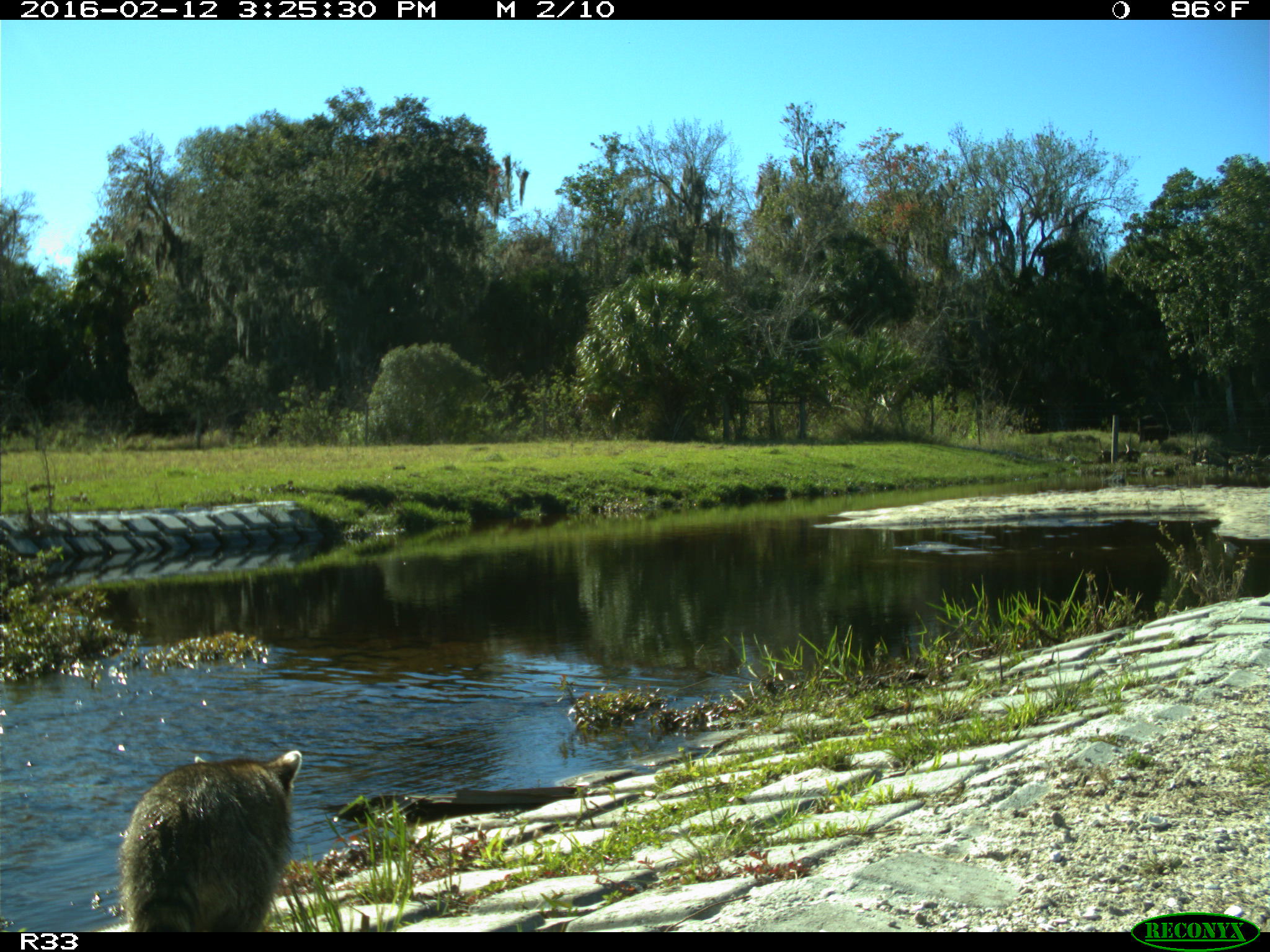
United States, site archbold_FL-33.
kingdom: Animalia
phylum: Chordata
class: Mammalia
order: Carnivora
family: Procyonidae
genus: Procyon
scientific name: Procyon lotor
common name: common raccoon